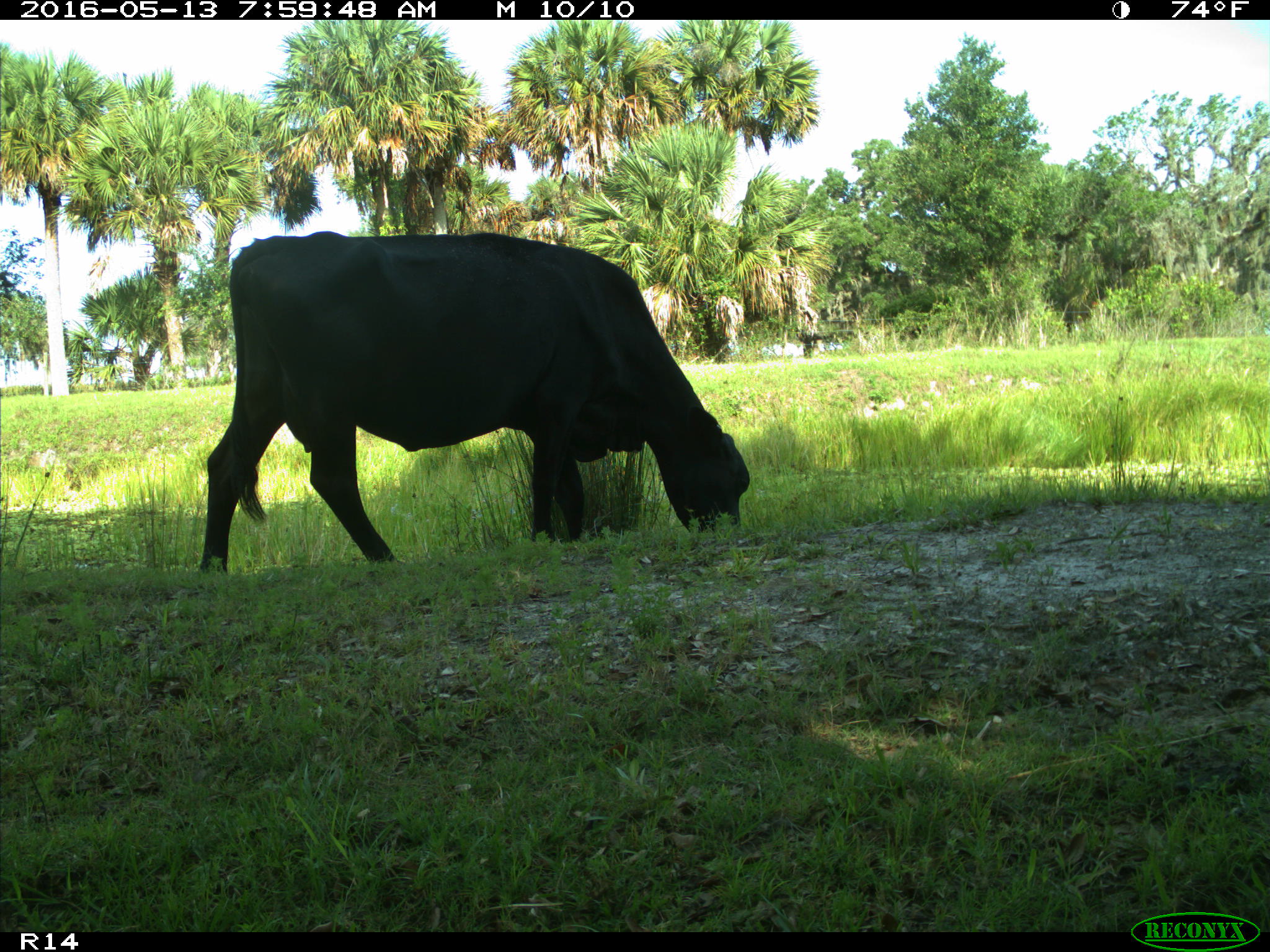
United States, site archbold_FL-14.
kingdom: Animalia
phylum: Chordata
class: Mammalia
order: Artiodactyla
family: Bovidae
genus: Bos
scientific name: Bos taurus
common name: domestic cow